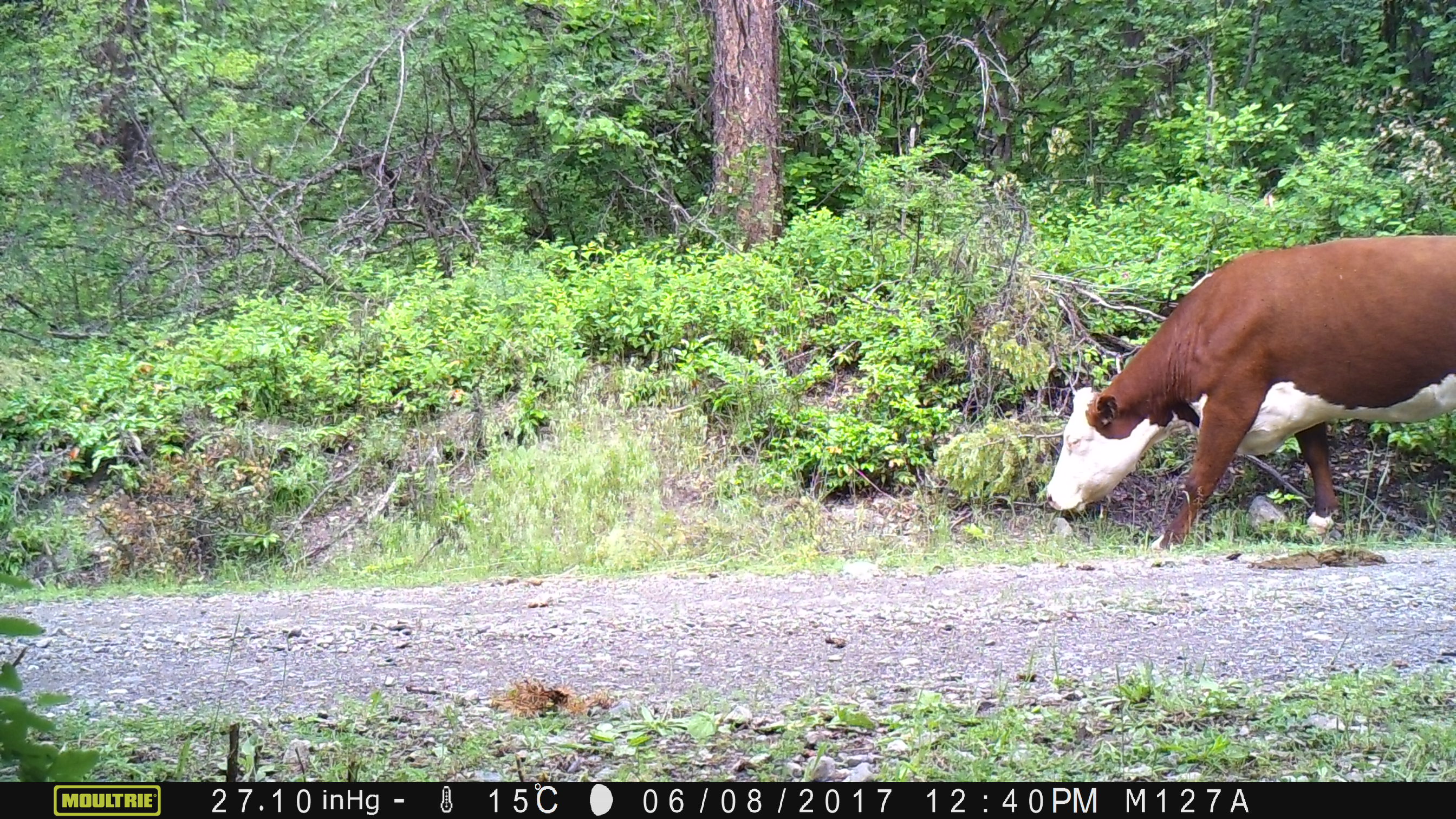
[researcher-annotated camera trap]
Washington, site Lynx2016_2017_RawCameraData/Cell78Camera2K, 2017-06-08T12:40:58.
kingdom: Animalia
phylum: Chordata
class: Mammalia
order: Artiodactyla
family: Bovidae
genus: Bos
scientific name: Bos taurus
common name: domestic cattle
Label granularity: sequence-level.